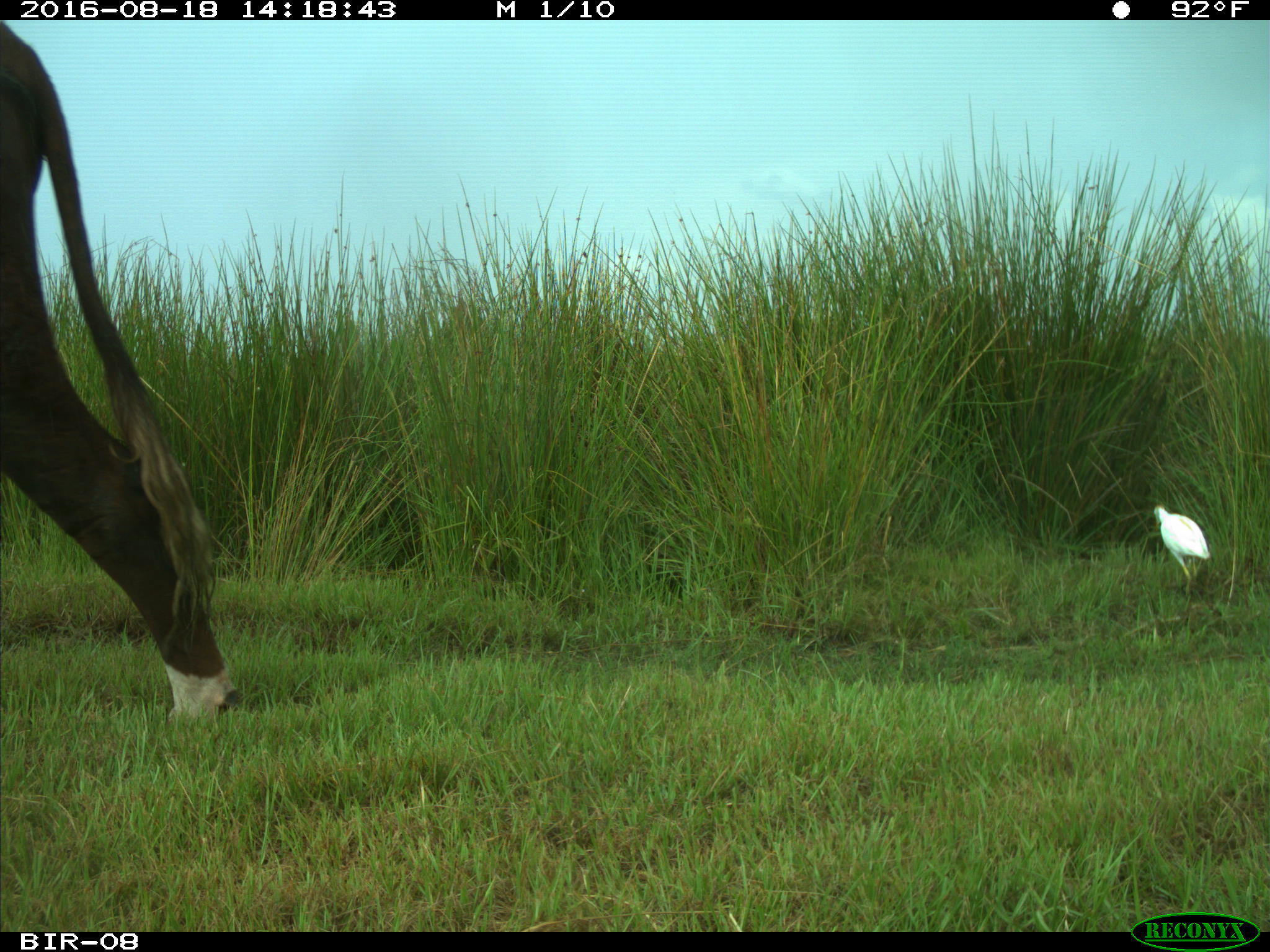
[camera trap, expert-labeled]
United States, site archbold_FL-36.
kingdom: Animalia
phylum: Chordata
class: Mammalia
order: Artiodactyla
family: Bovidae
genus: Bos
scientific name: Bos taurus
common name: domestic cow